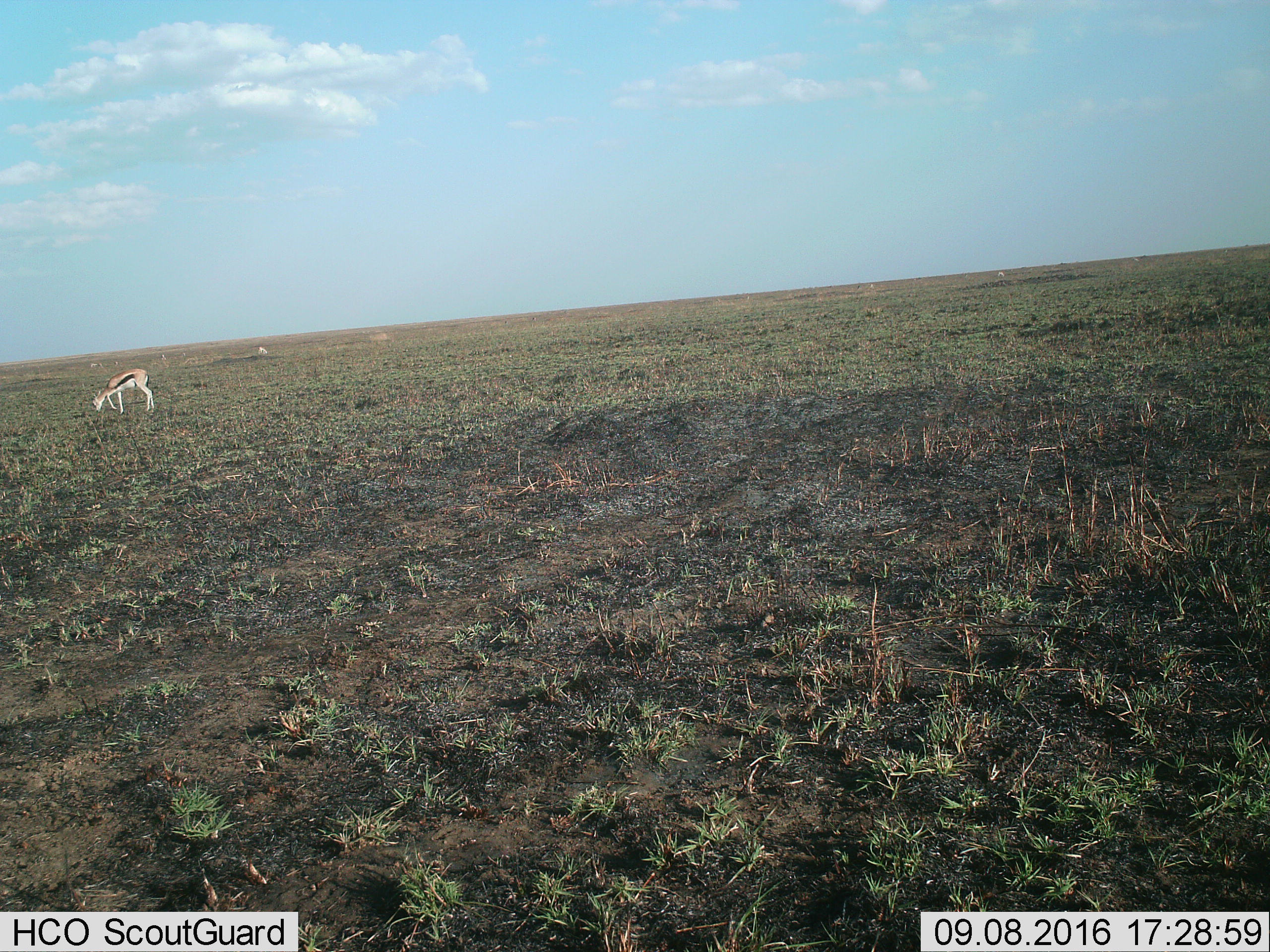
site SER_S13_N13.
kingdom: Animalia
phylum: Chordata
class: Mammalia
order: Artiodactyla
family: Bovidae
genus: Eudorcas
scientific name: Eudorcas thomsonii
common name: thomson's gazelle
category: gazellethomsons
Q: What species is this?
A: Gazellethomsons (thomson's gazelle) (Eudorcas thomsonii).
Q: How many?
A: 2.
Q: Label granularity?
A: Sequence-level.